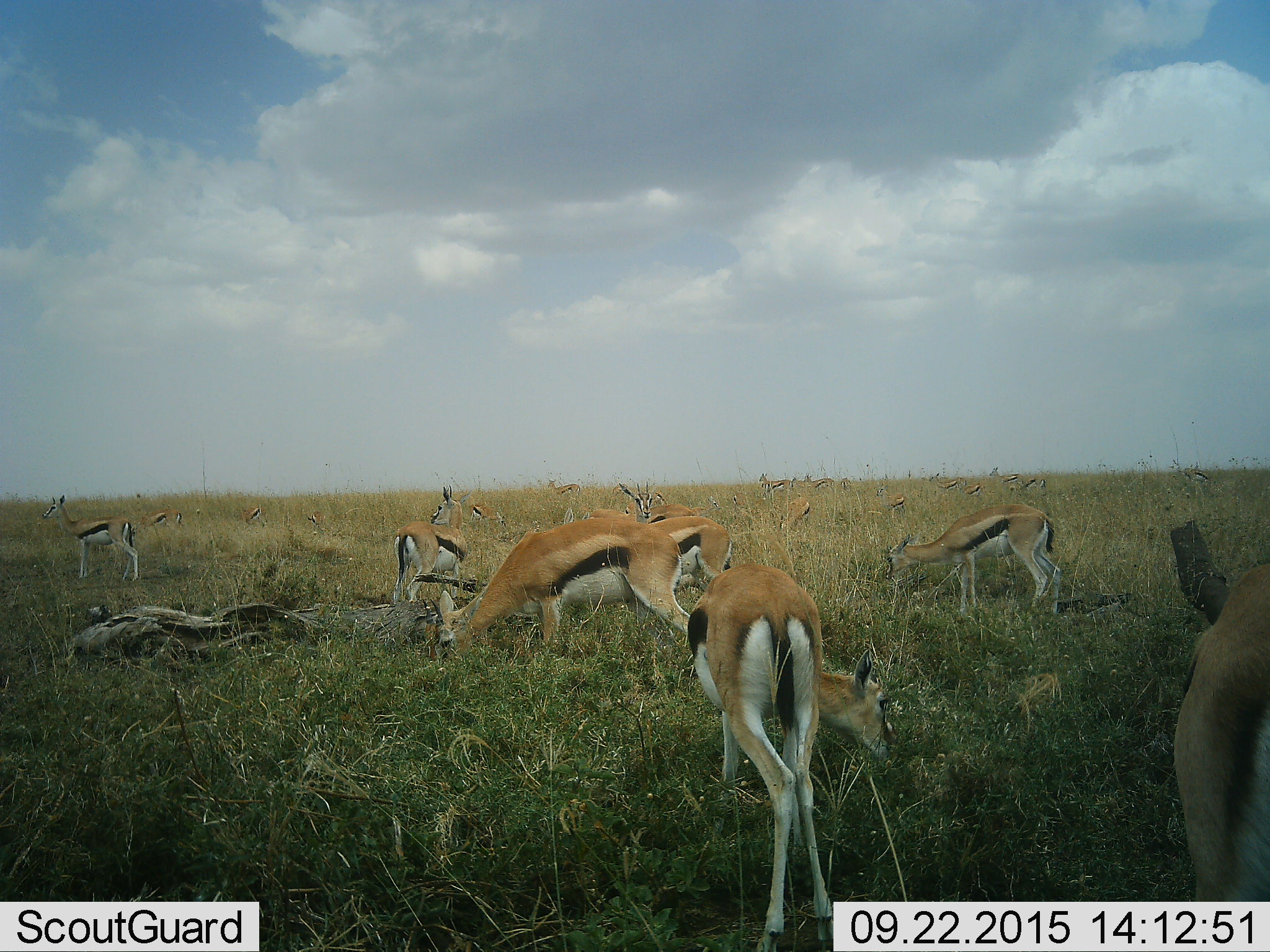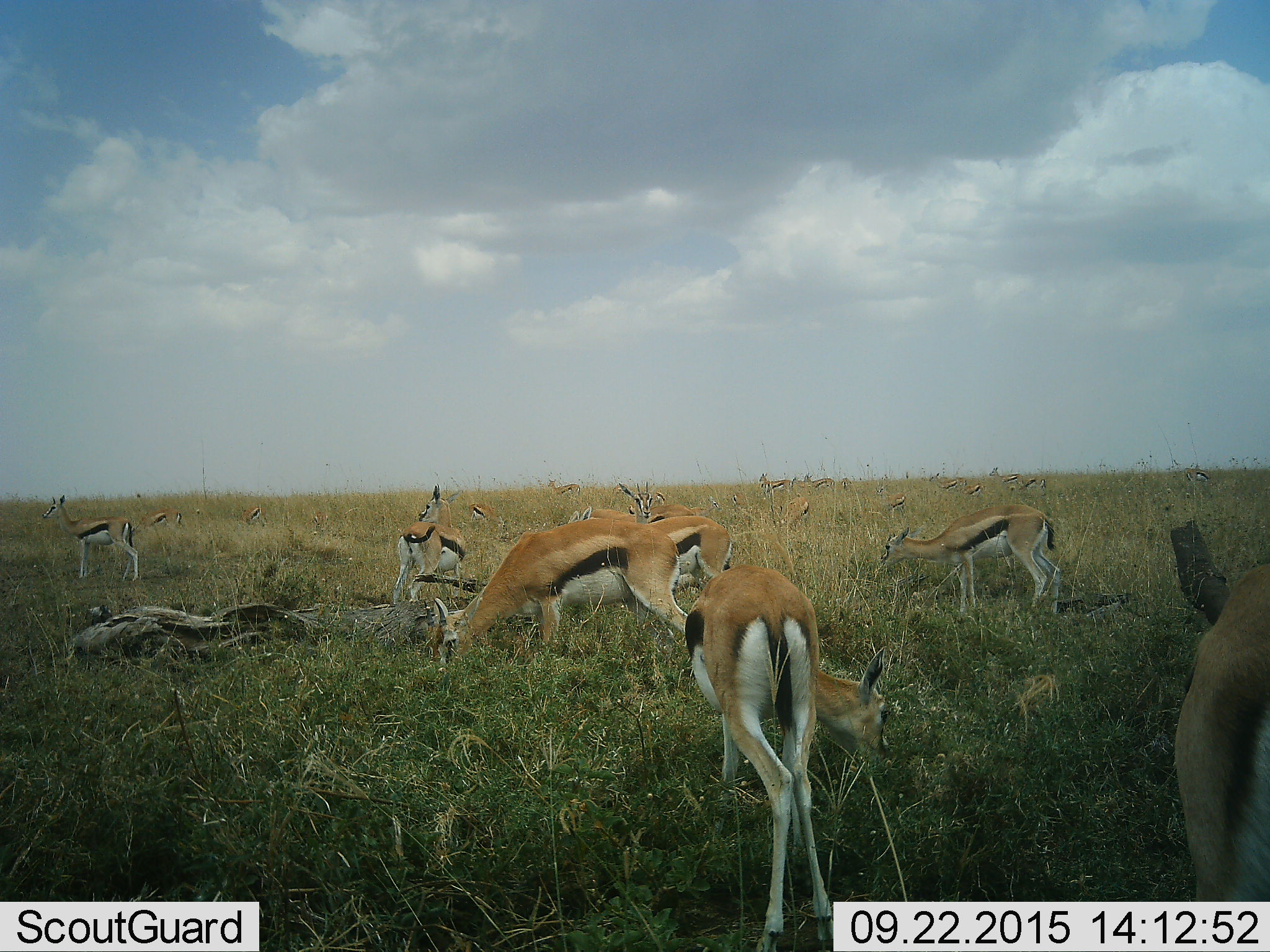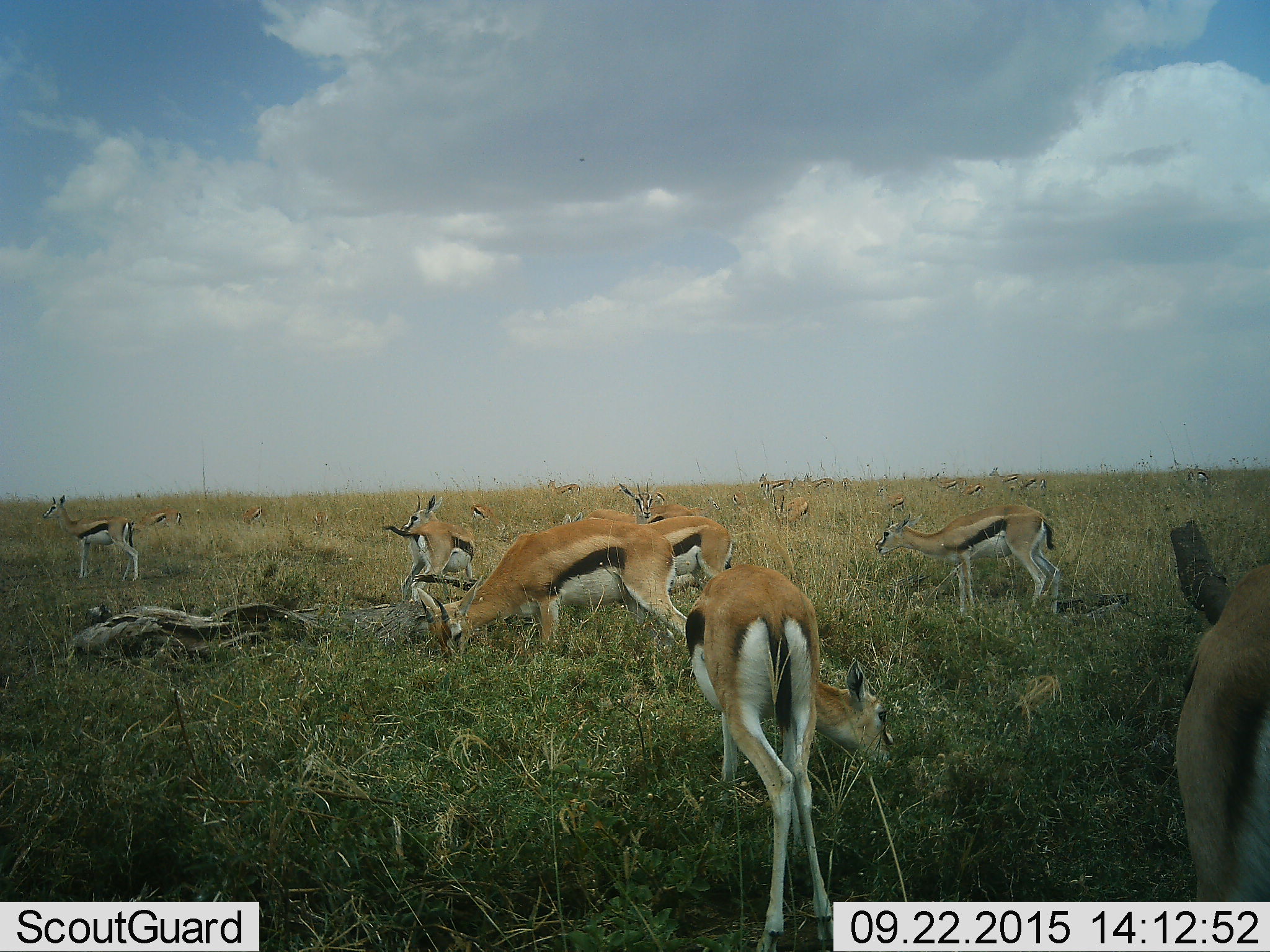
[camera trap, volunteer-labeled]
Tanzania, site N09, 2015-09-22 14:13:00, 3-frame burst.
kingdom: Animalia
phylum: Chordata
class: Mammalia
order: Artiodactyla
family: Bovidae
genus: Eudorcas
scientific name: Eudorcas thomsonii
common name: thomson's gazelle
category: gazellethomsons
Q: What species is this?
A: Gazellethomsons (thomson's gazelle) (Eudorcas thomsonii).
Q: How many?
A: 11-50.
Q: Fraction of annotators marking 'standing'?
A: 90%.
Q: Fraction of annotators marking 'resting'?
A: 10%.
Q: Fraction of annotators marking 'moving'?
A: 20%.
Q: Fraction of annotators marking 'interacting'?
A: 0%.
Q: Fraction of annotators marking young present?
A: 0%.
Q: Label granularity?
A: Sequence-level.